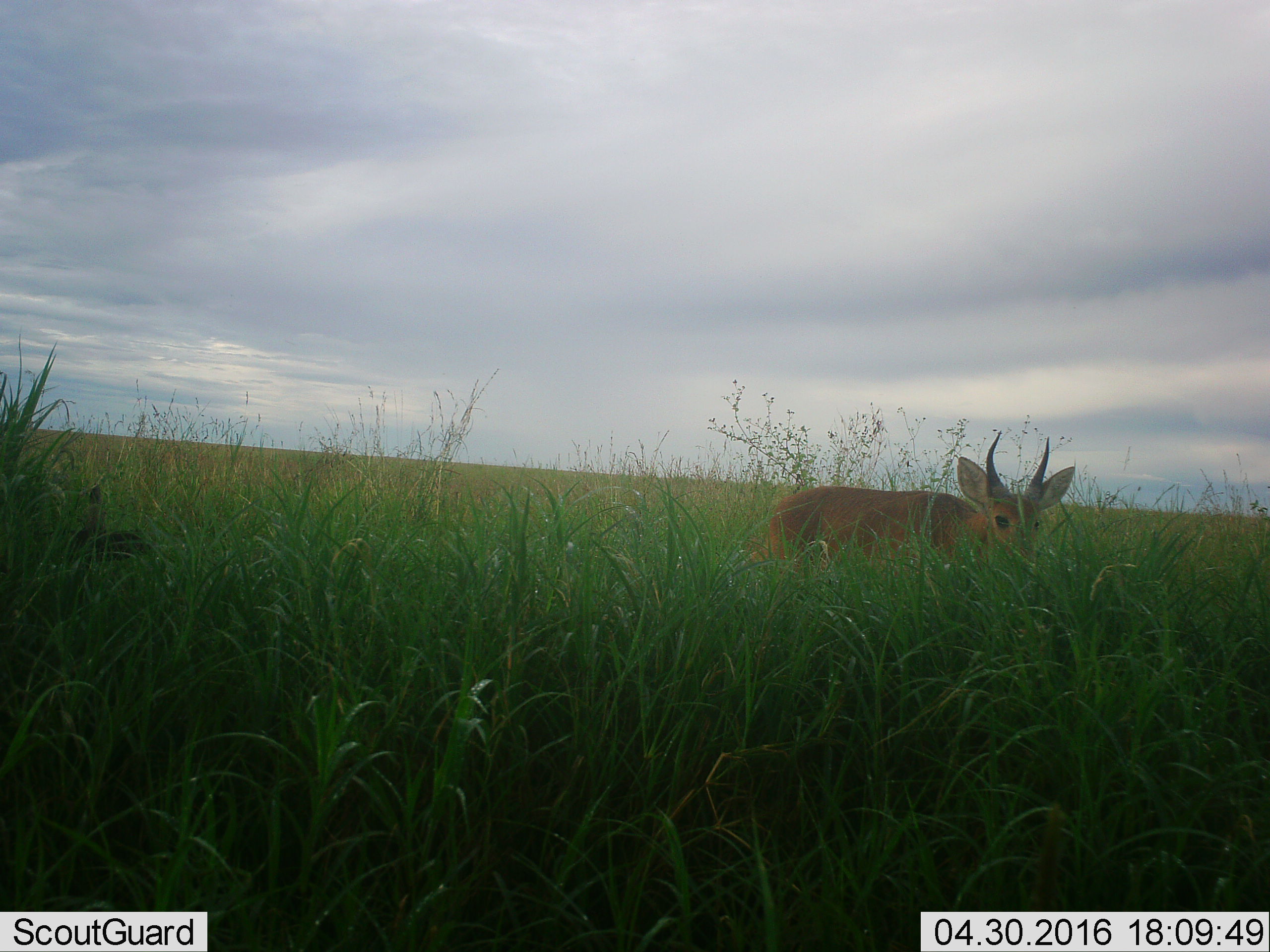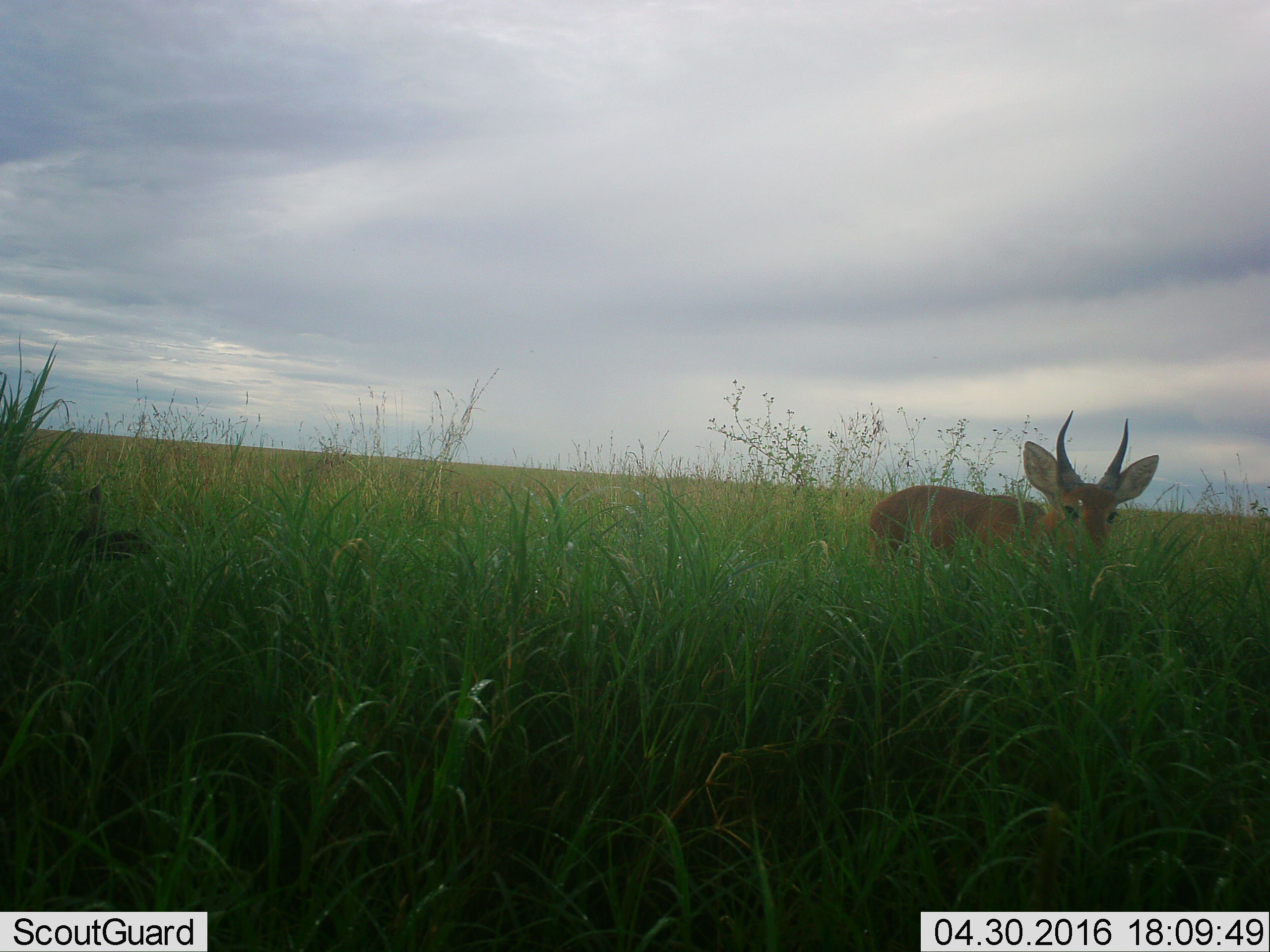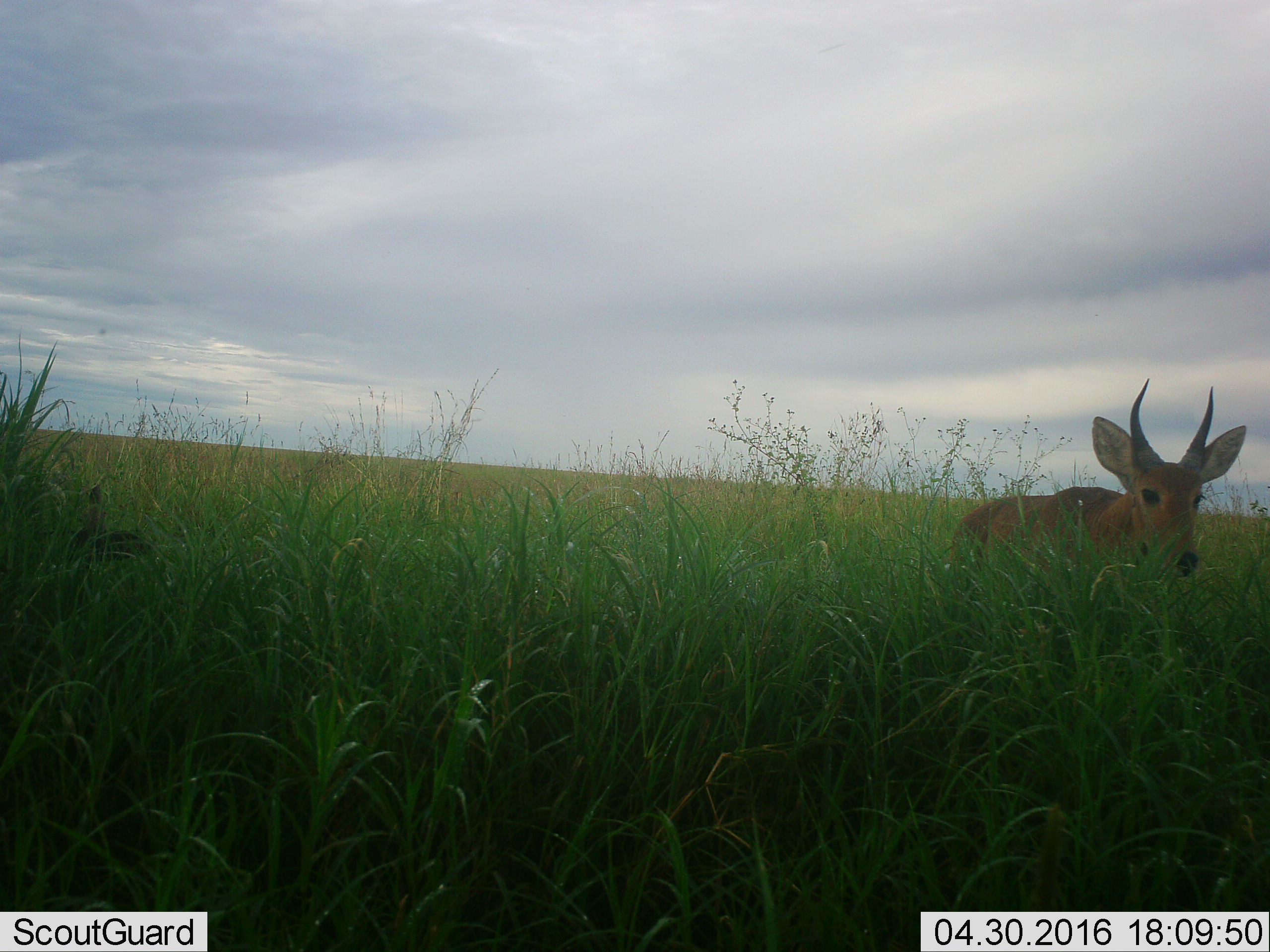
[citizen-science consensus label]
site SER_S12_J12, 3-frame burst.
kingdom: Animalia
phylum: Chordata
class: Mammalia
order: Artiodactyla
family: Bovidae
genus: Raphicerus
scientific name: Raphicerus campestris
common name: steenbok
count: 1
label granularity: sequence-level